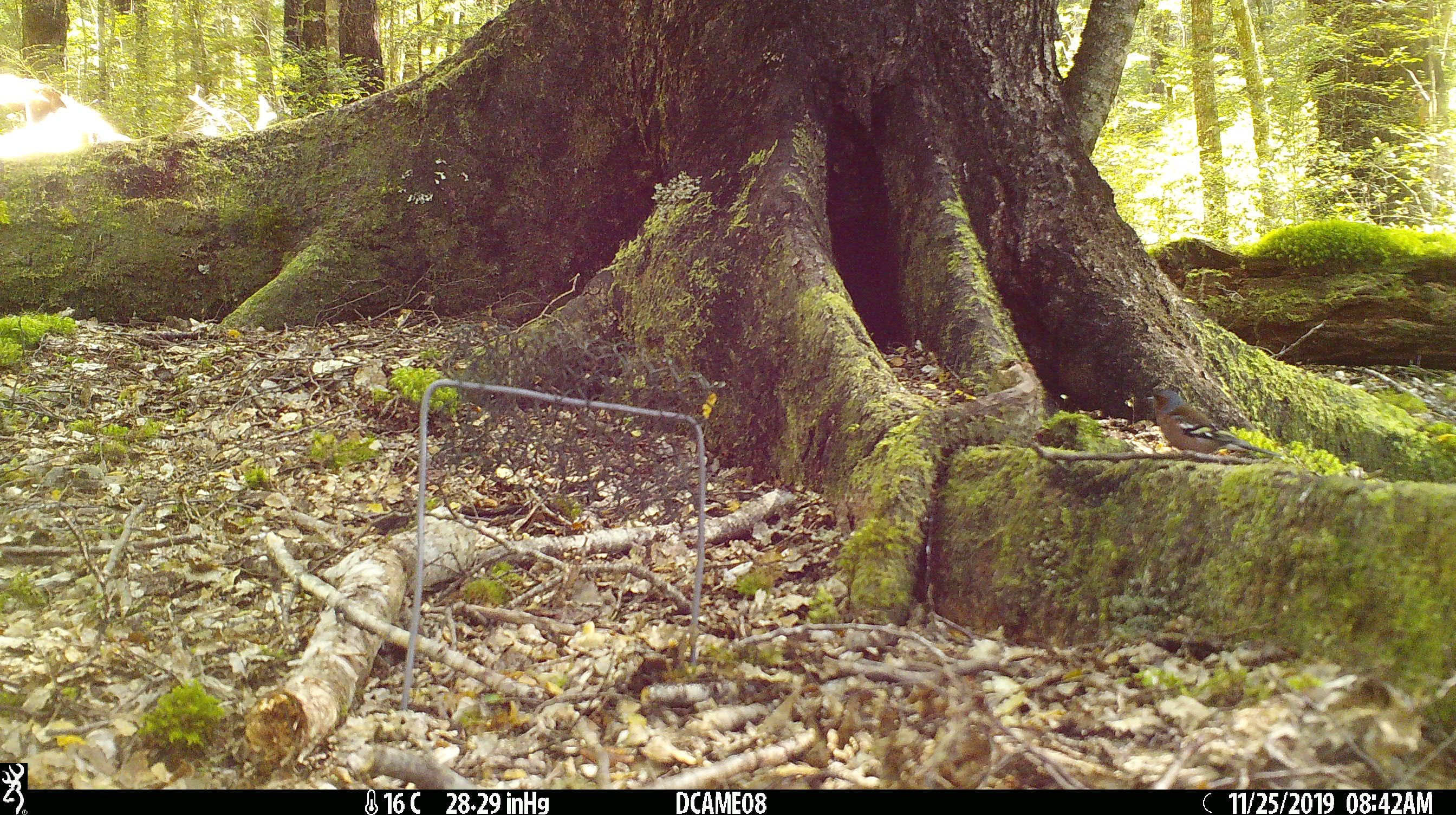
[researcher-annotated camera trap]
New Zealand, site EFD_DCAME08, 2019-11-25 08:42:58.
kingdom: Animalia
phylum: Chordata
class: Aves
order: Passeriformes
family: Fringillidae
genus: Fringilla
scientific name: Fringilla coelebs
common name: common chaffinch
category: chaffinch